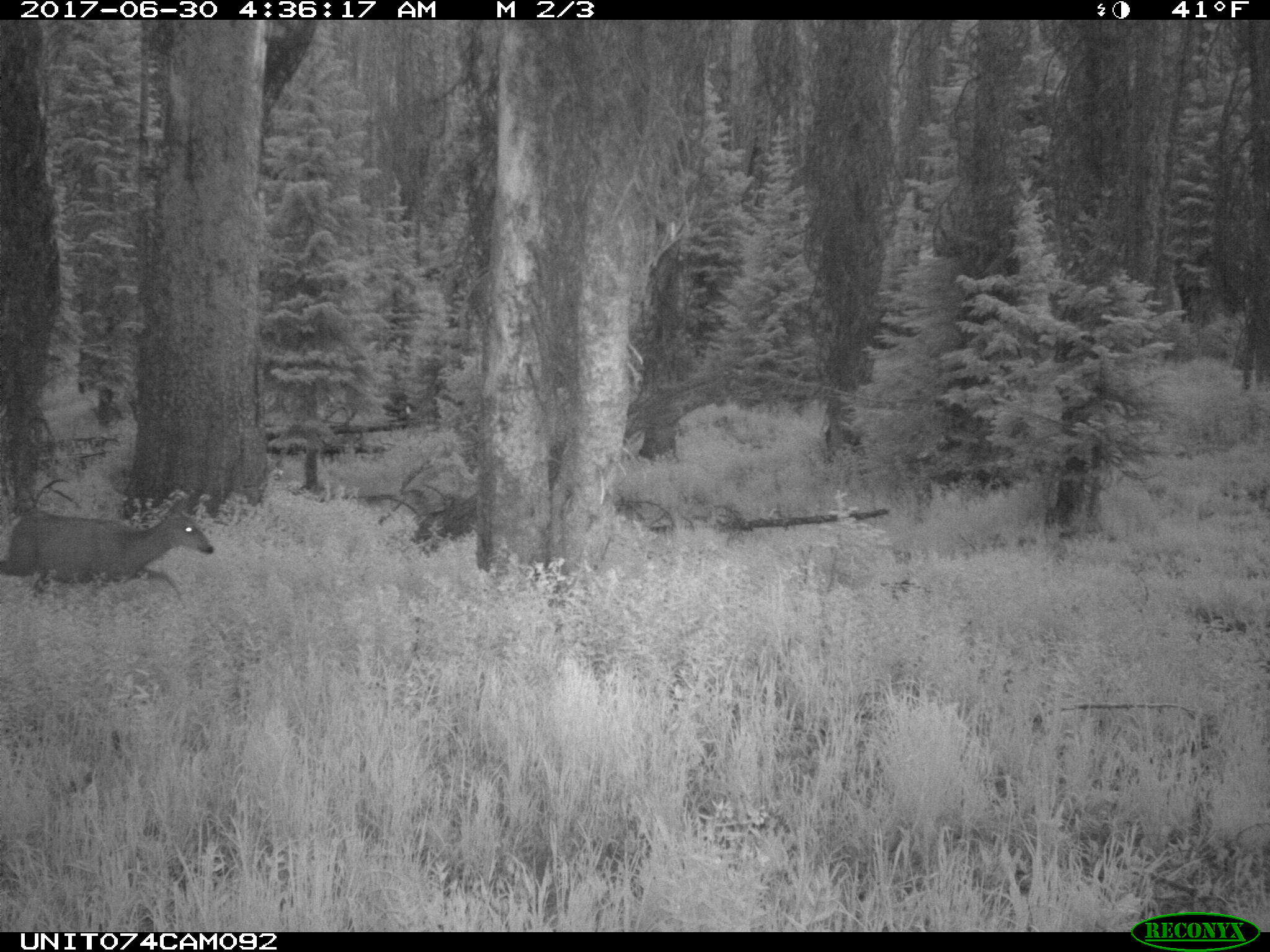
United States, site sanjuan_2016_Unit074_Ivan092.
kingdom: Animalia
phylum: Chordata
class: Mammalia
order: Artiodactyla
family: Cervidae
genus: Odocoileus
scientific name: Odocoileus hemionus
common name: mule deer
Odocoileus hemionus (mule deer).